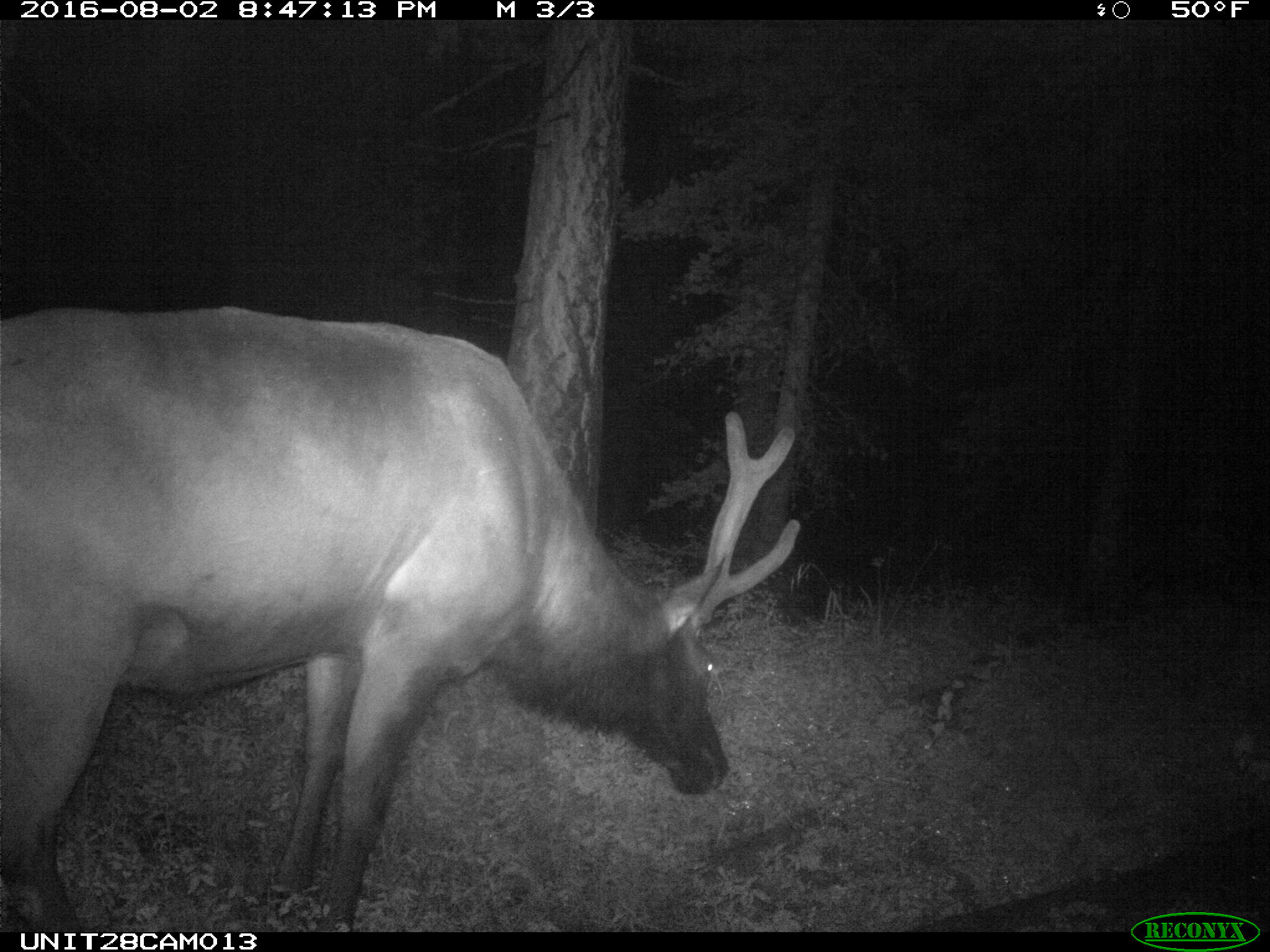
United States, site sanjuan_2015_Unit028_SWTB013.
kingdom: Animalia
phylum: Chordata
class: Mammalia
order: Artiodactyla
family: Cervidae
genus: Cervus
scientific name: Cervus elaphus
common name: red deer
Cervus elaphus (red deer).